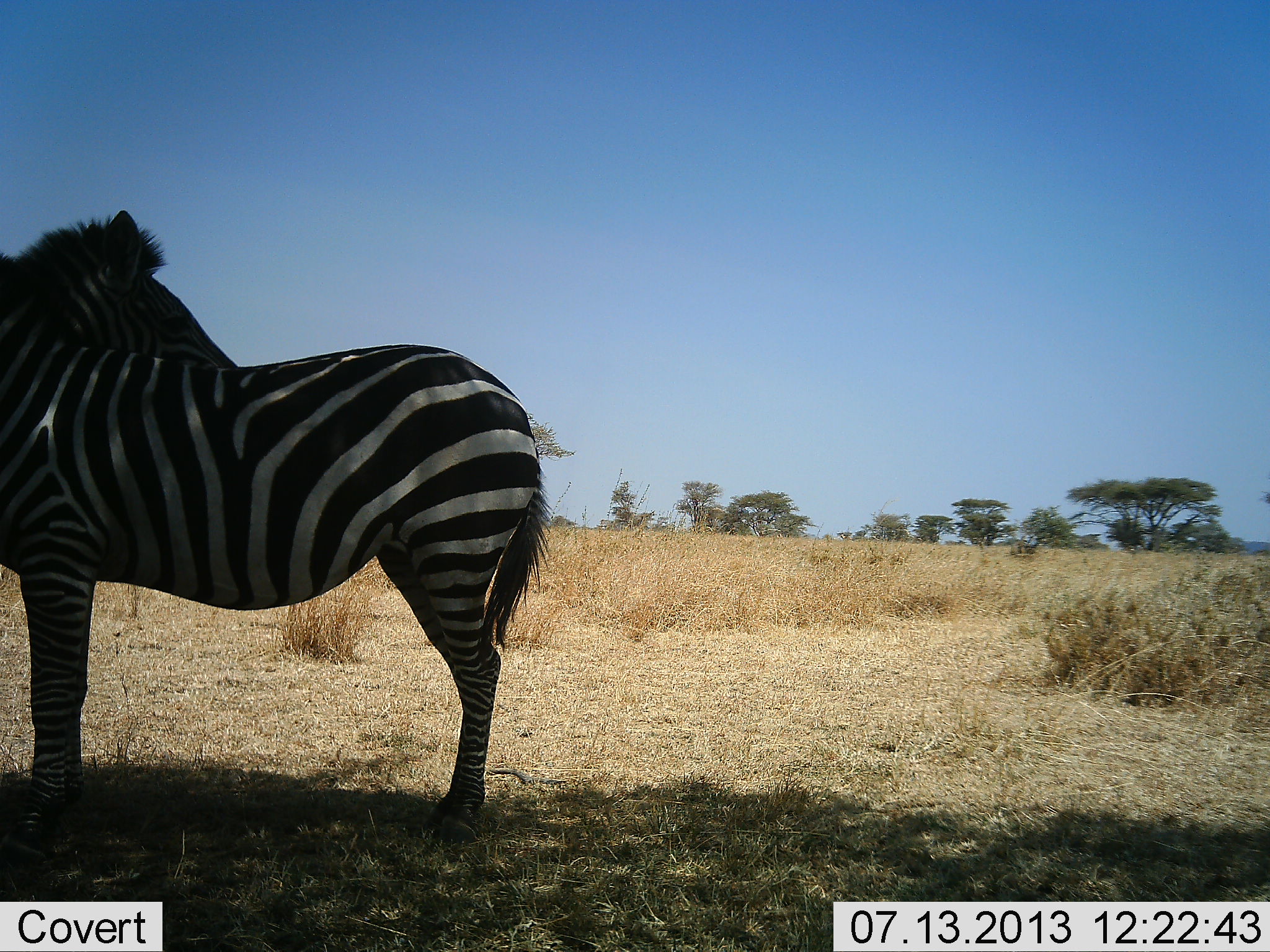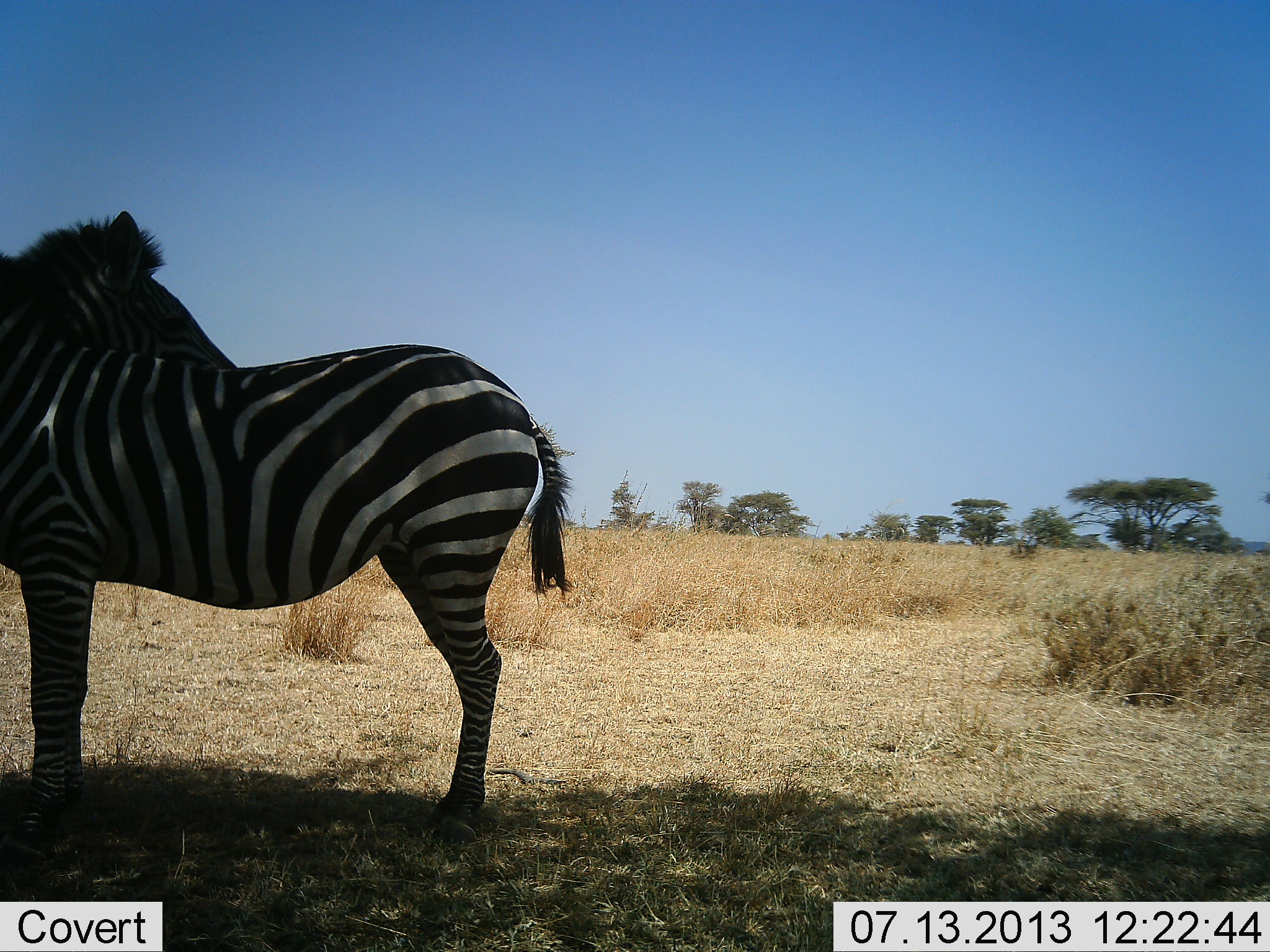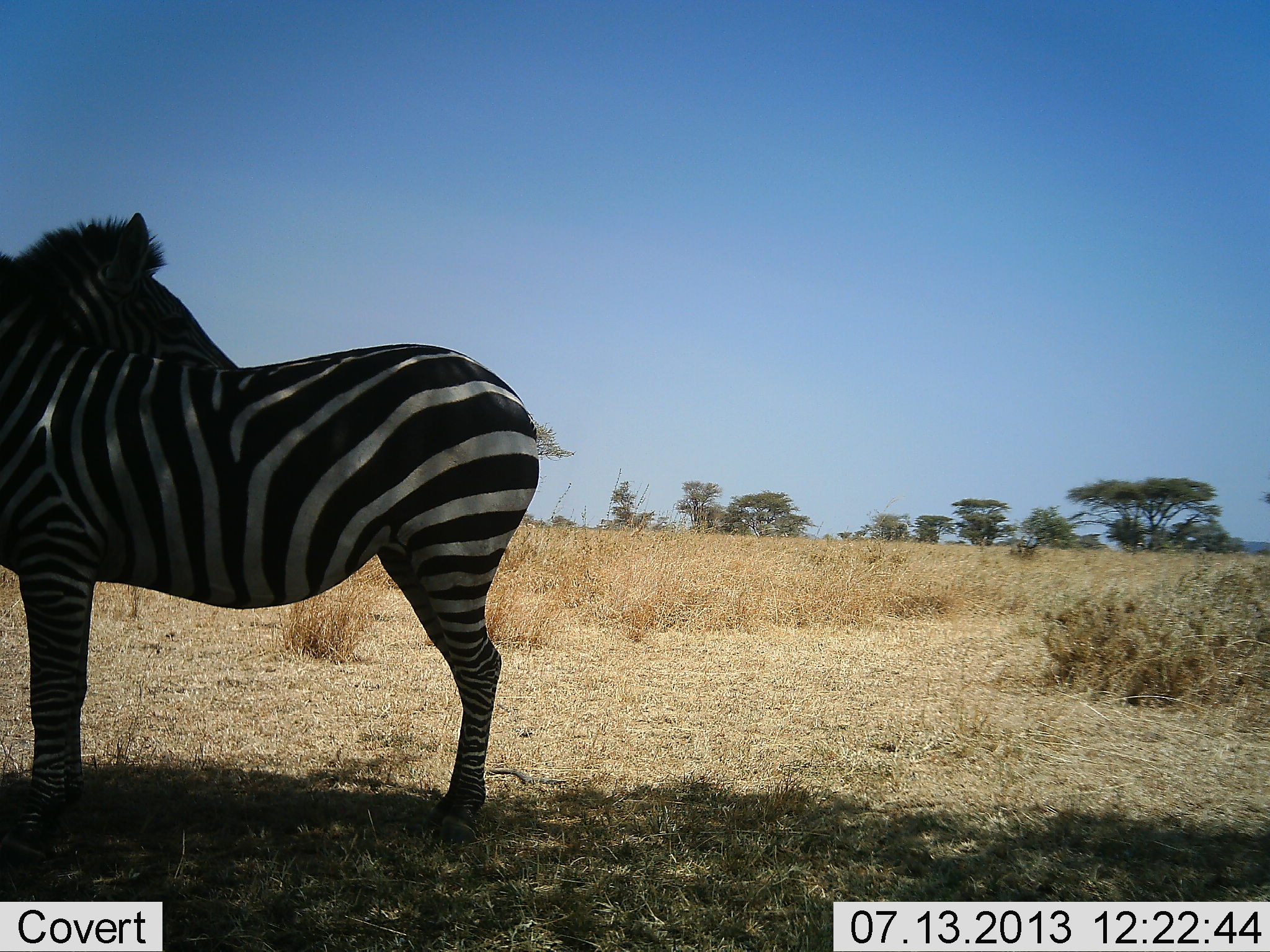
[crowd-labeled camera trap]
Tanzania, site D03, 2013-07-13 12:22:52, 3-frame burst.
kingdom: Animalia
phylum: Chordata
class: Mammalia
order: Perissodactyla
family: Equidae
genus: Equus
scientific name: Equus quagga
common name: plains zebra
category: zebra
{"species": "zebra (plains zebra) (Equus quagga)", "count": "2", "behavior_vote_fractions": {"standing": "97%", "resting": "10%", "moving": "0%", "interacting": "7%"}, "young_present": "0%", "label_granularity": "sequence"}